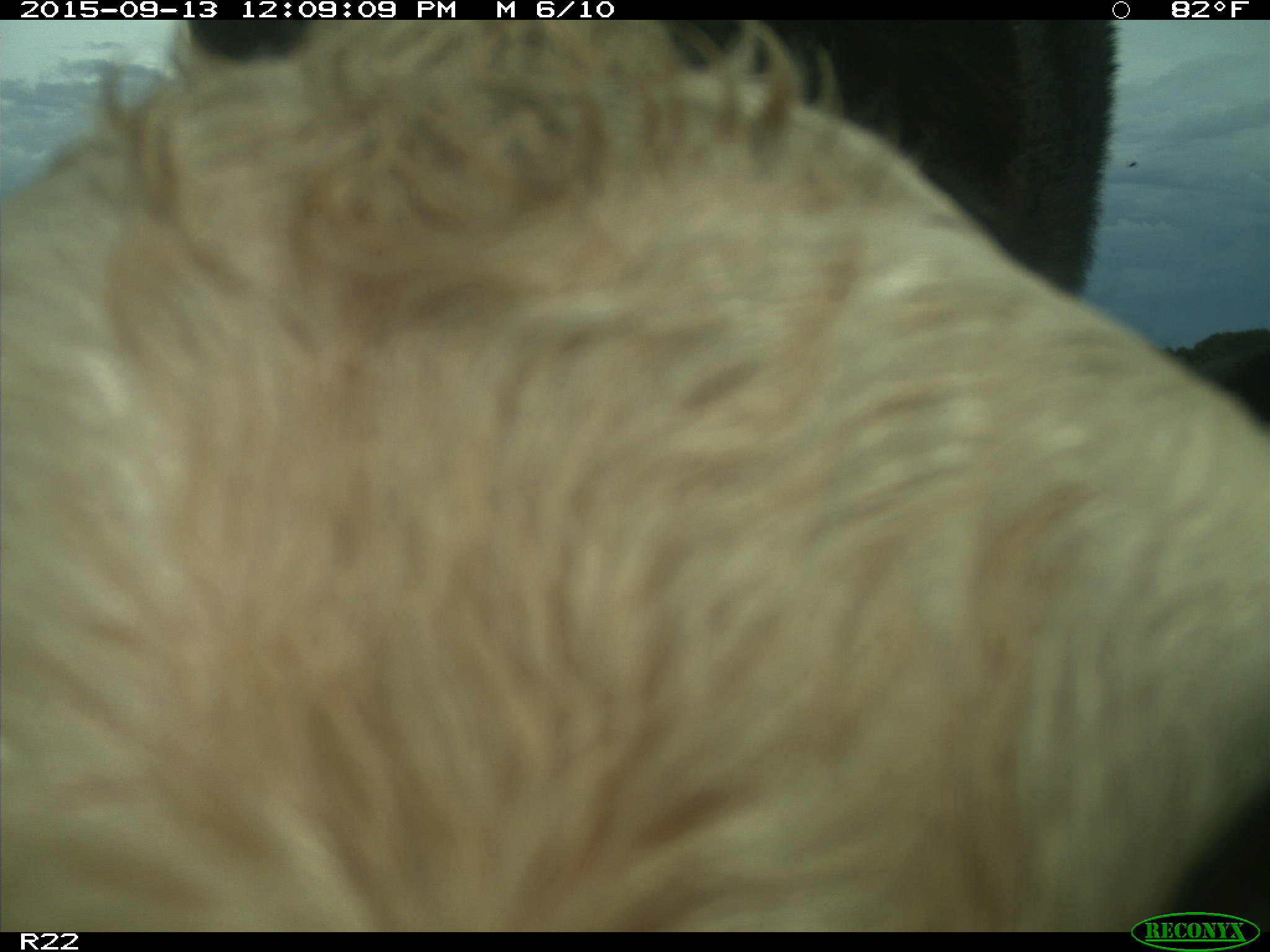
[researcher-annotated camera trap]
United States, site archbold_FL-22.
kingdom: Animalia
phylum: Chordata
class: Mammalia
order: Artiodactyla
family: Bovidae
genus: Bos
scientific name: Bos taurus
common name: domestic cow